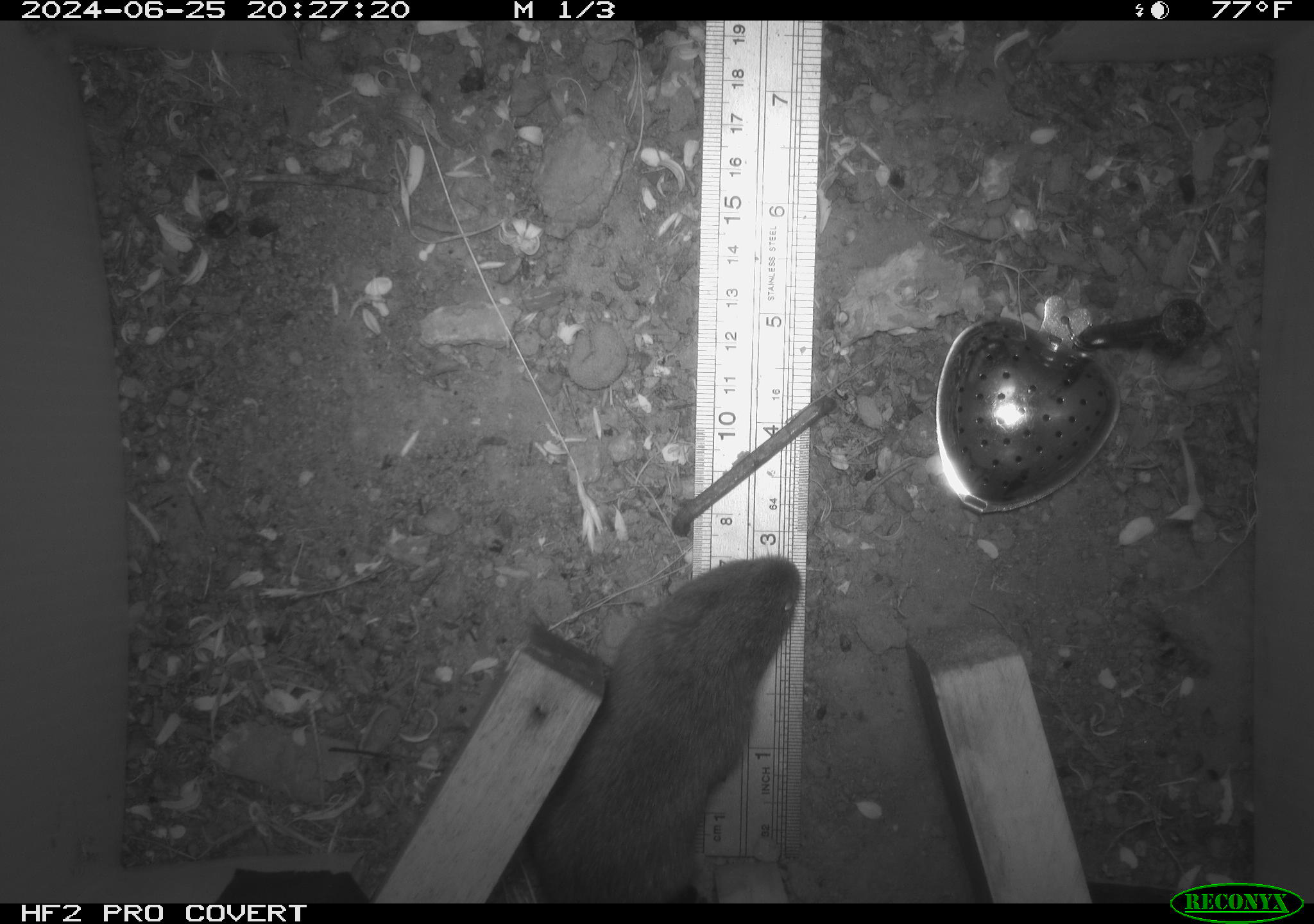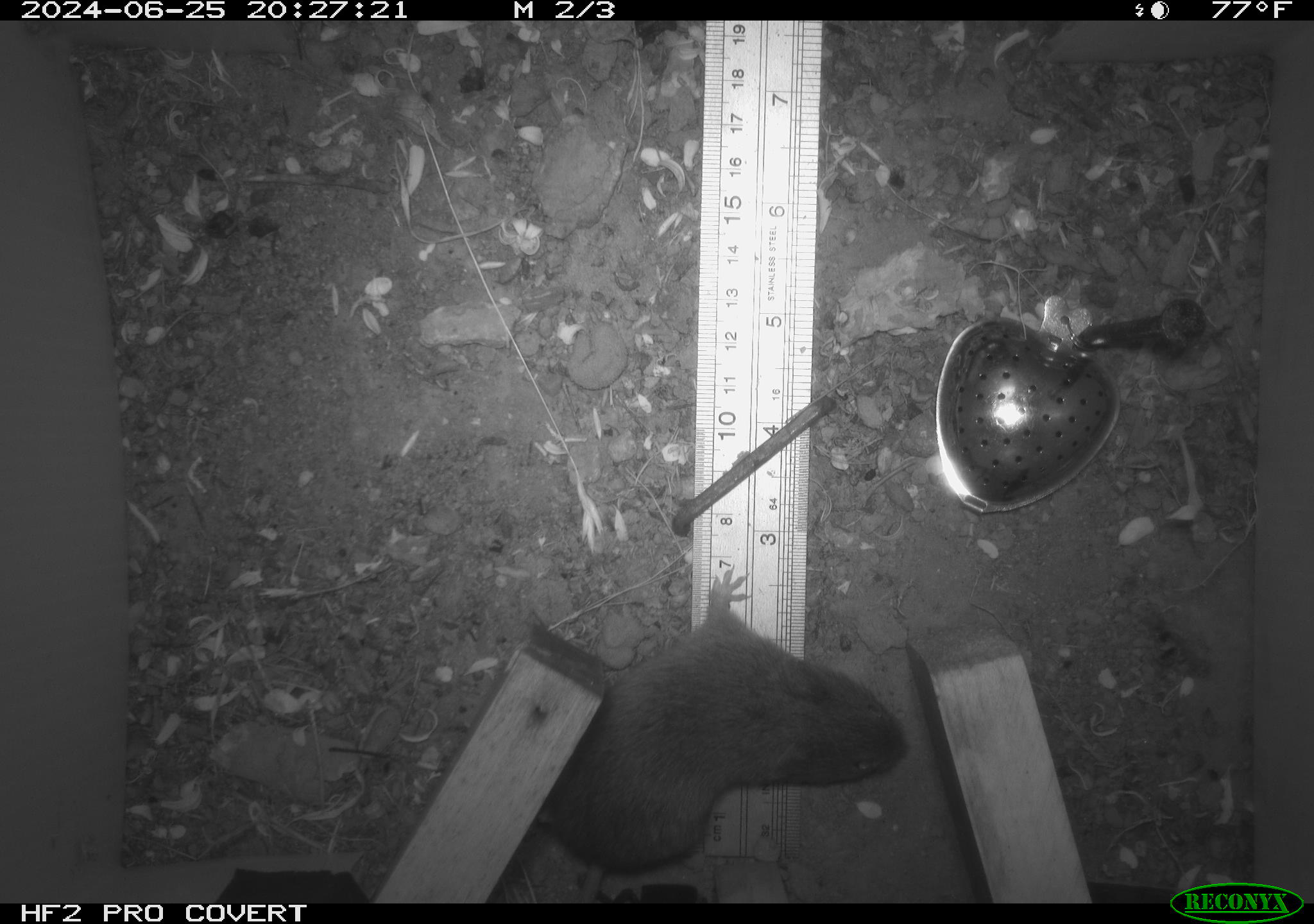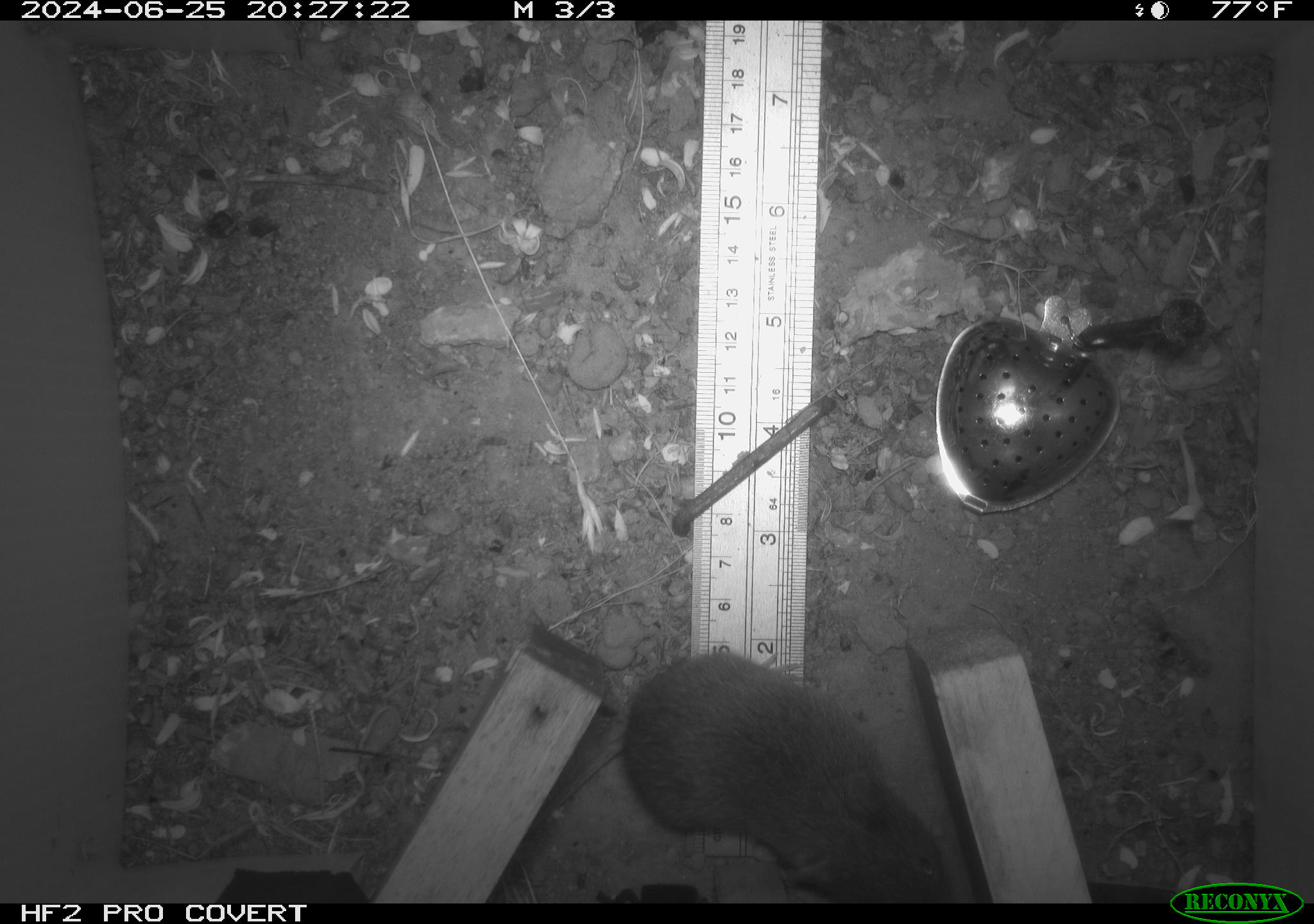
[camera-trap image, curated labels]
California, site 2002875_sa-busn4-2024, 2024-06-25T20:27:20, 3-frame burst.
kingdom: Animalia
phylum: Chordata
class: Mammalia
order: Rodentia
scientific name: Rodentia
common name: rodent